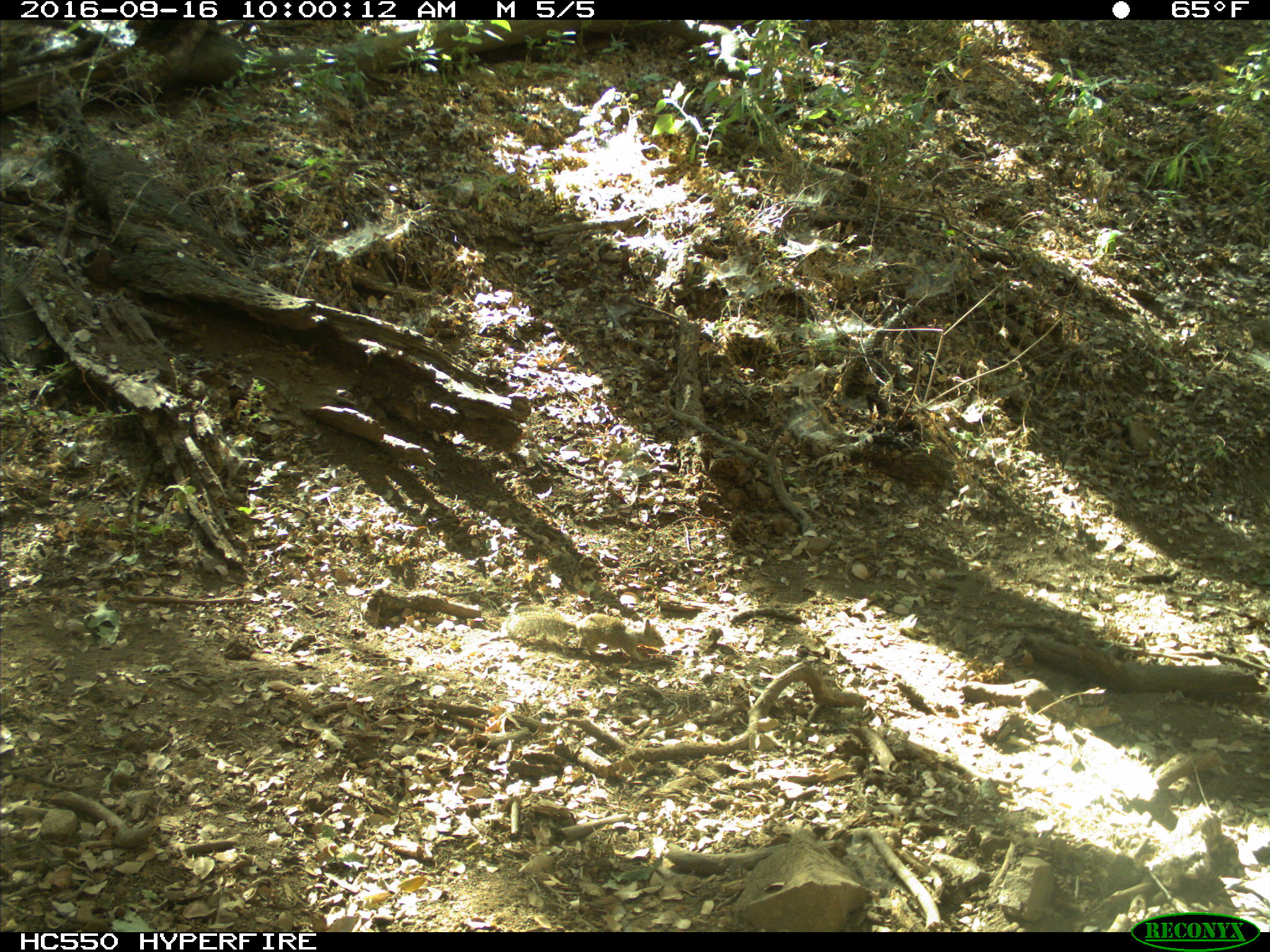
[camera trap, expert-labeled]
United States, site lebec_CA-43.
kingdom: Animalia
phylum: Chordata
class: Mammalia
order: Rodentia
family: Sciuridae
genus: Otospermophilus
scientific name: Otospermophilus beecheyi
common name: california ground squirrel